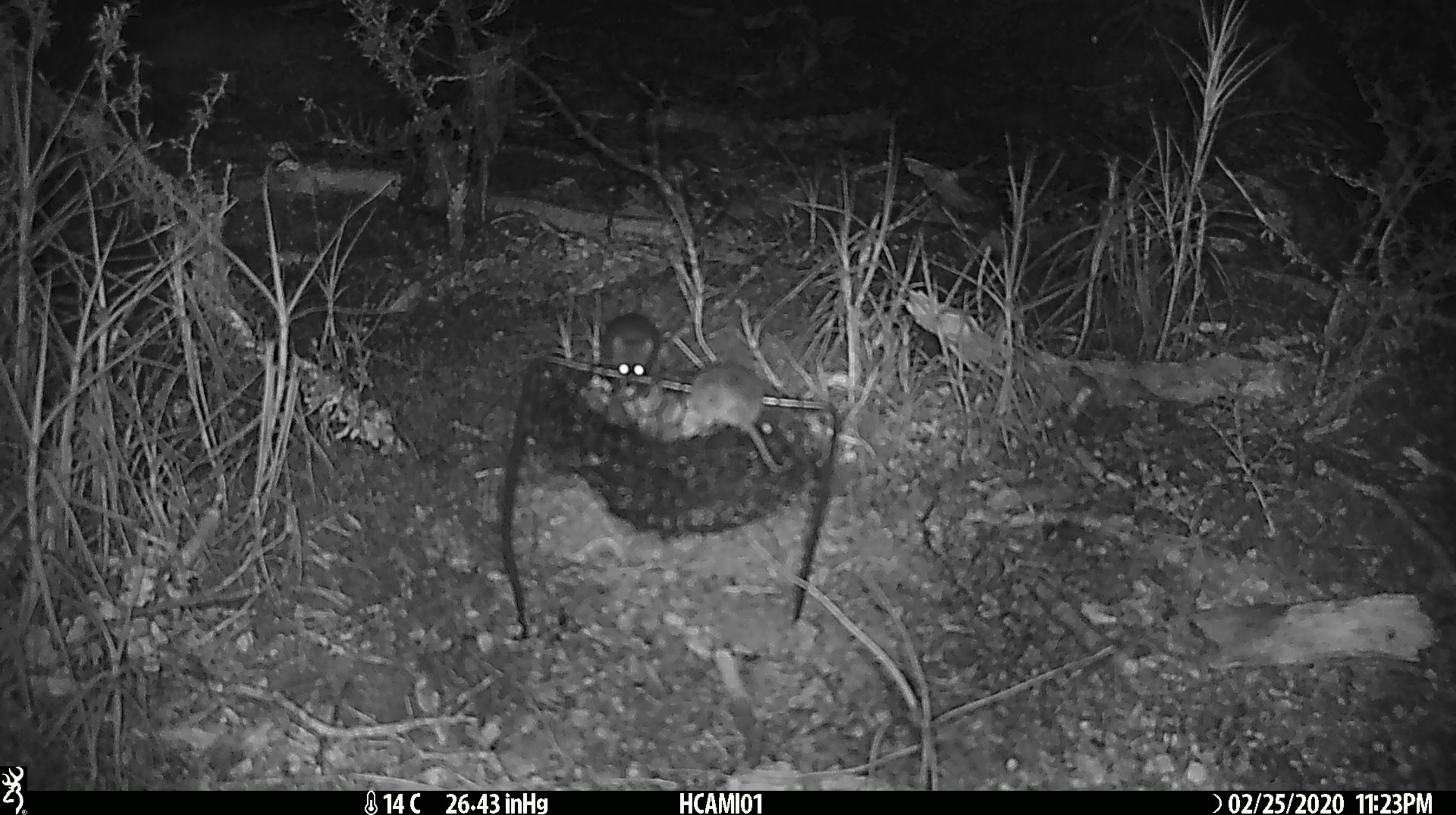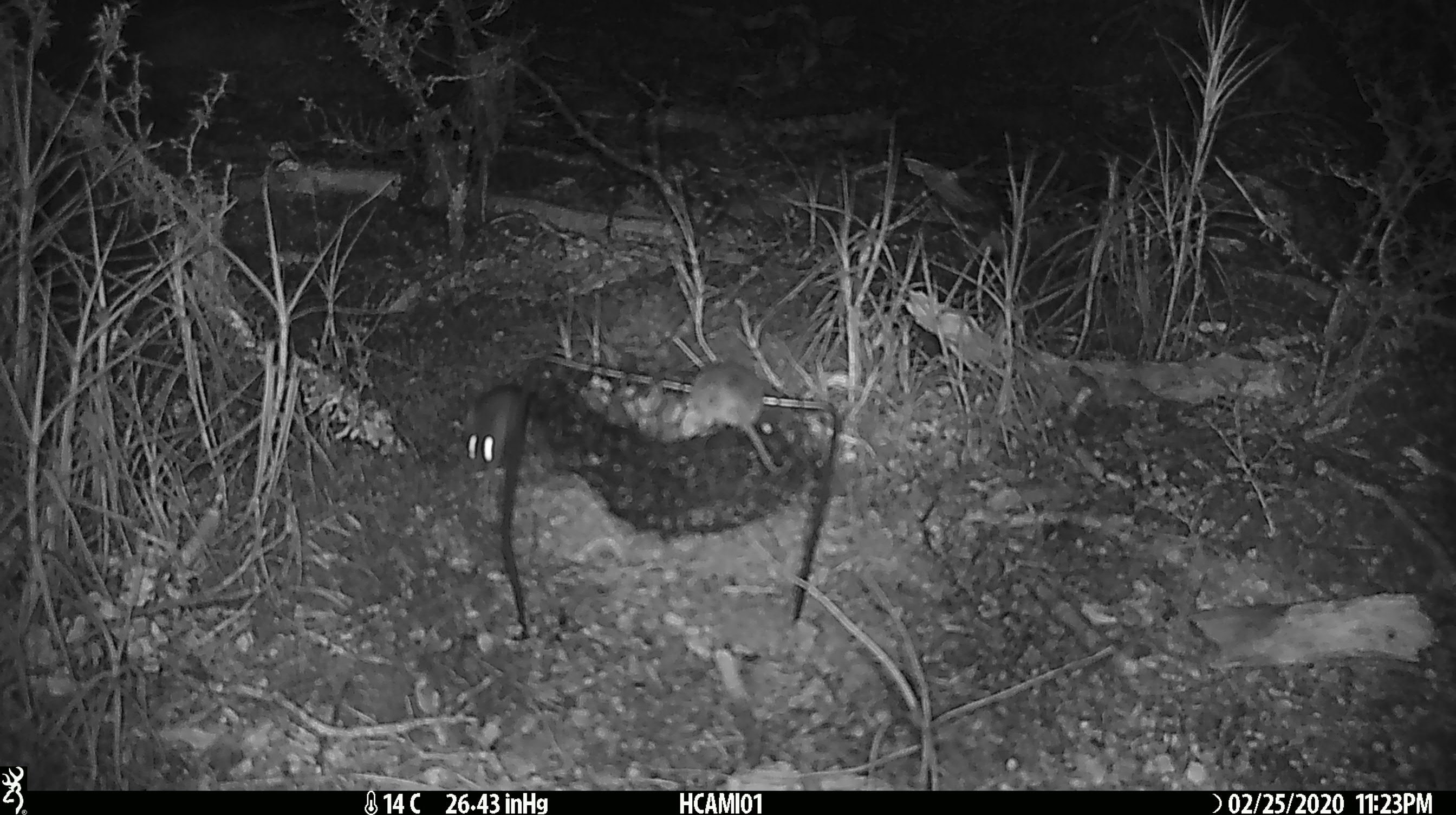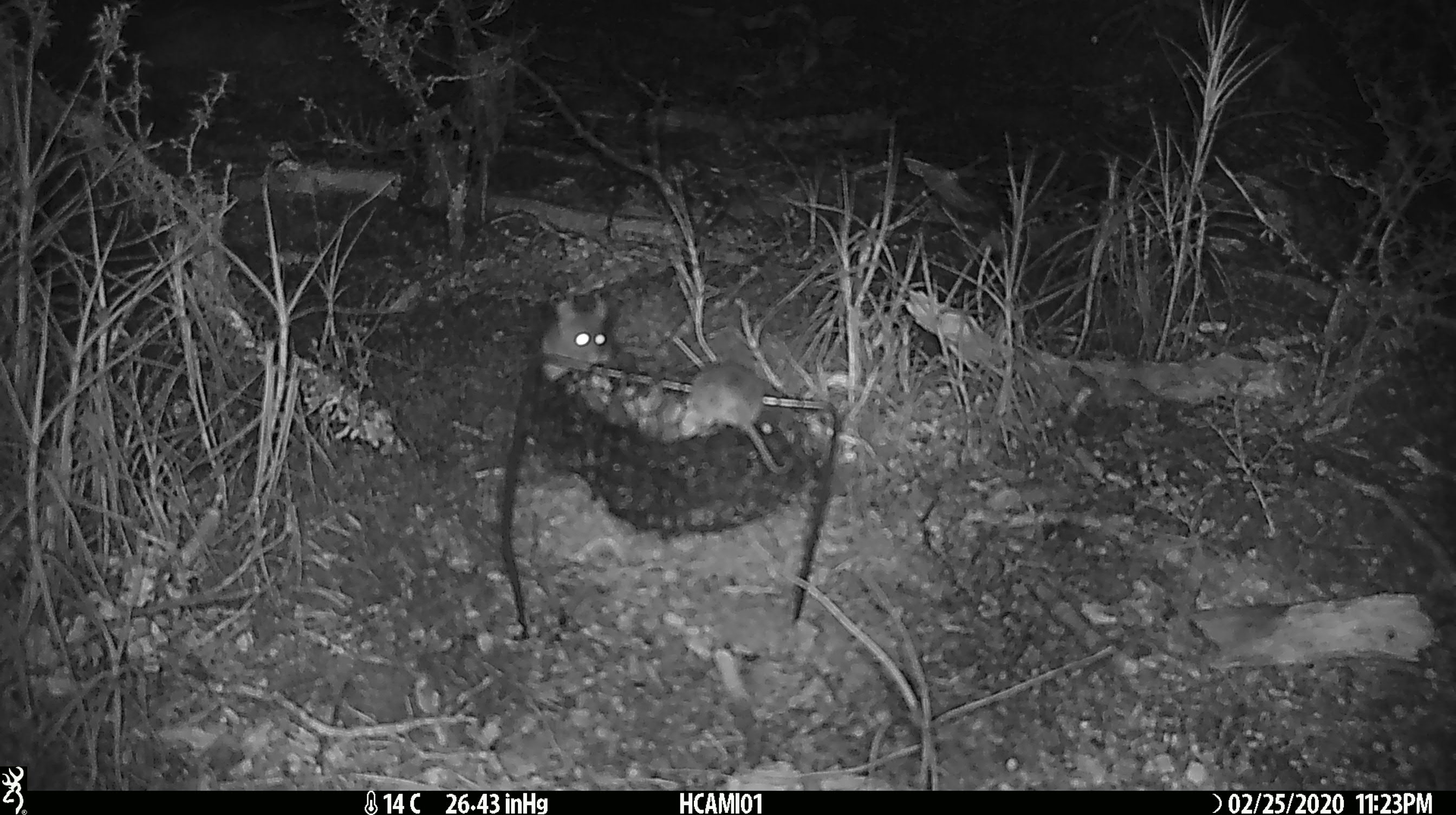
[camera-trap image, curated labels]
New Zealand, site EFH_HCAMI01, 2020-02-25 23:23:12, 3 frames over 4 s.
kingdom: Animalia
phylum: Chordata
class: Mammalia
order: Rodentia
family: Muridae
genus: Mus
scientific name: Mus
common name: mouse